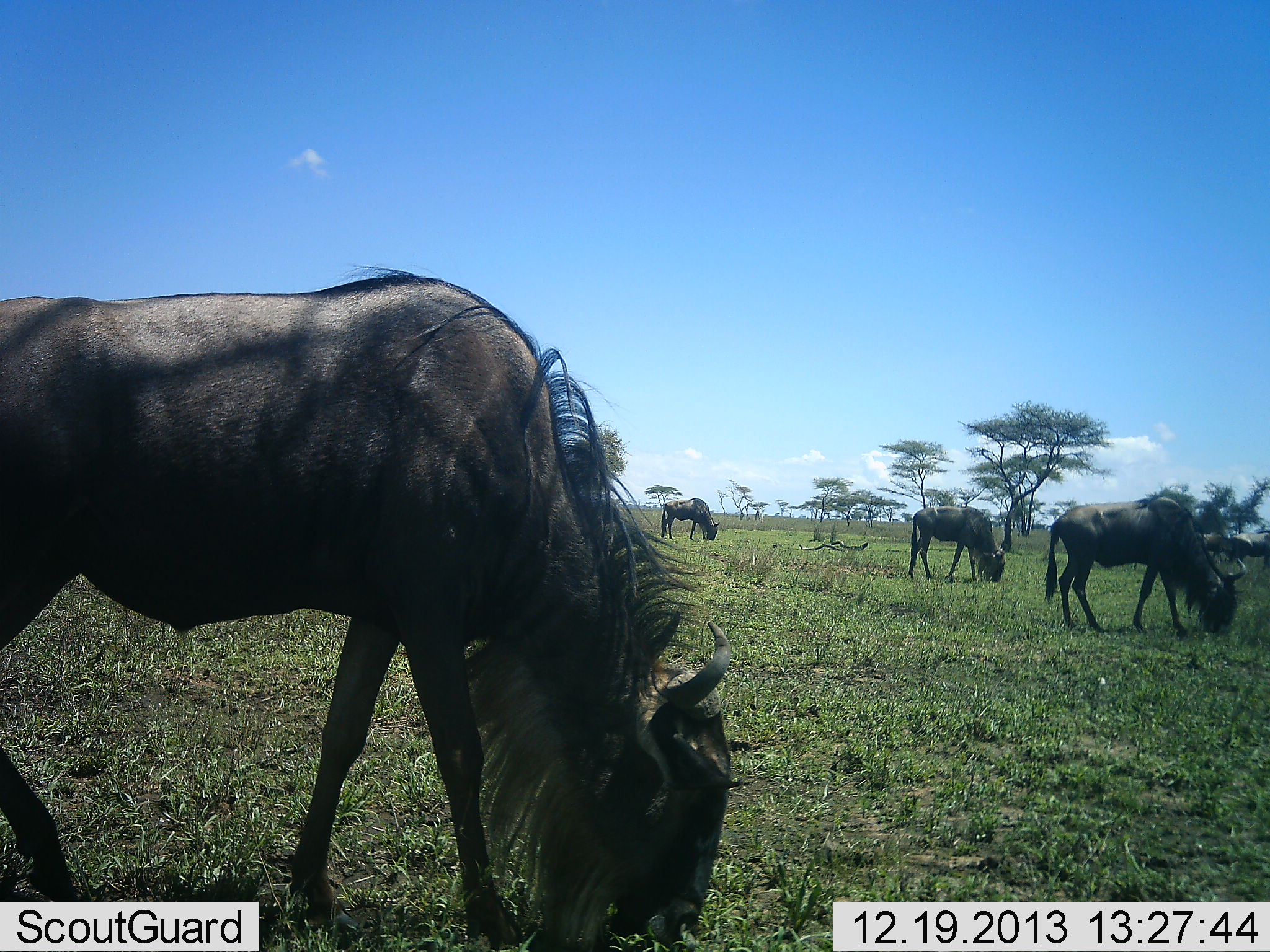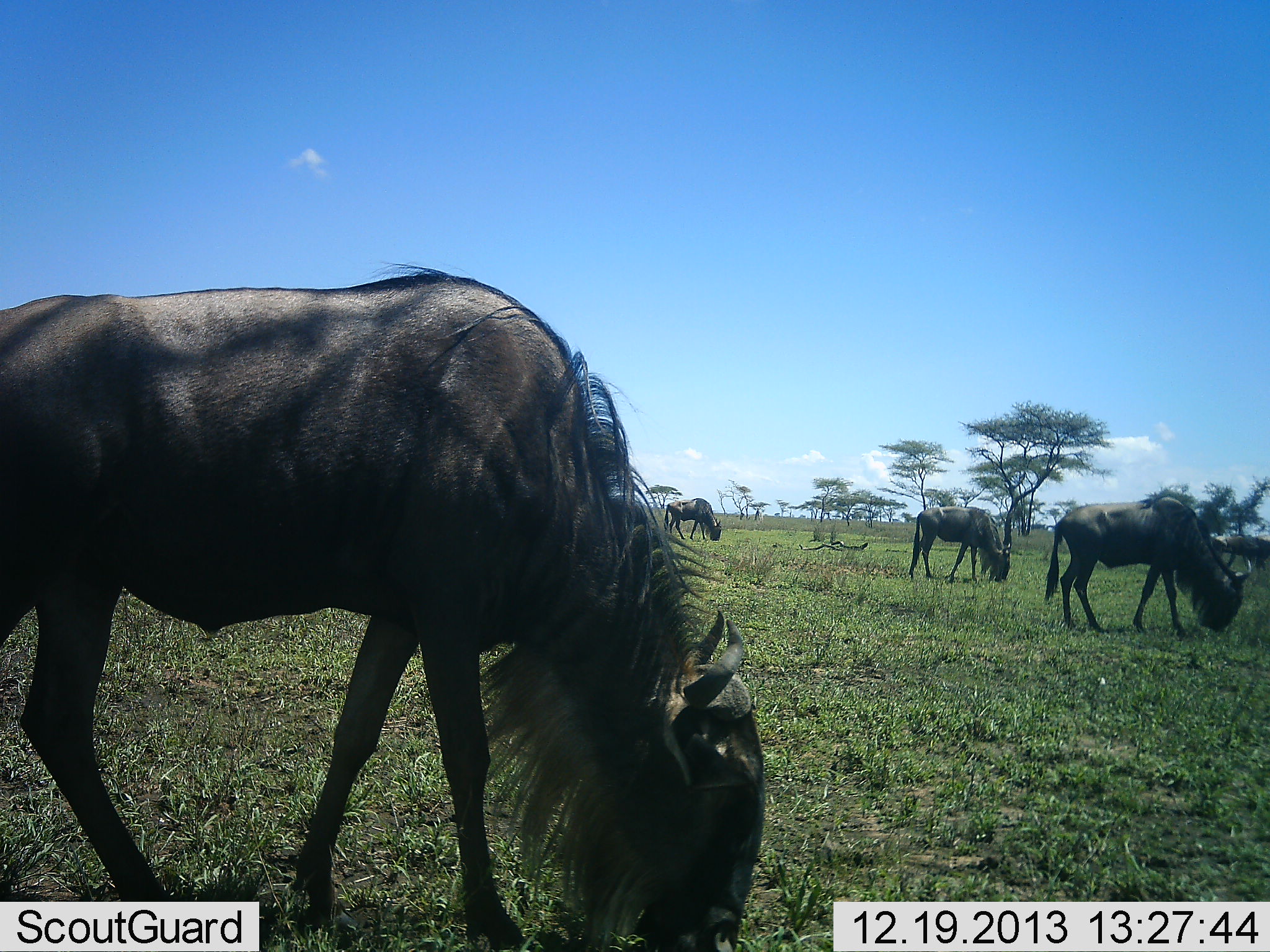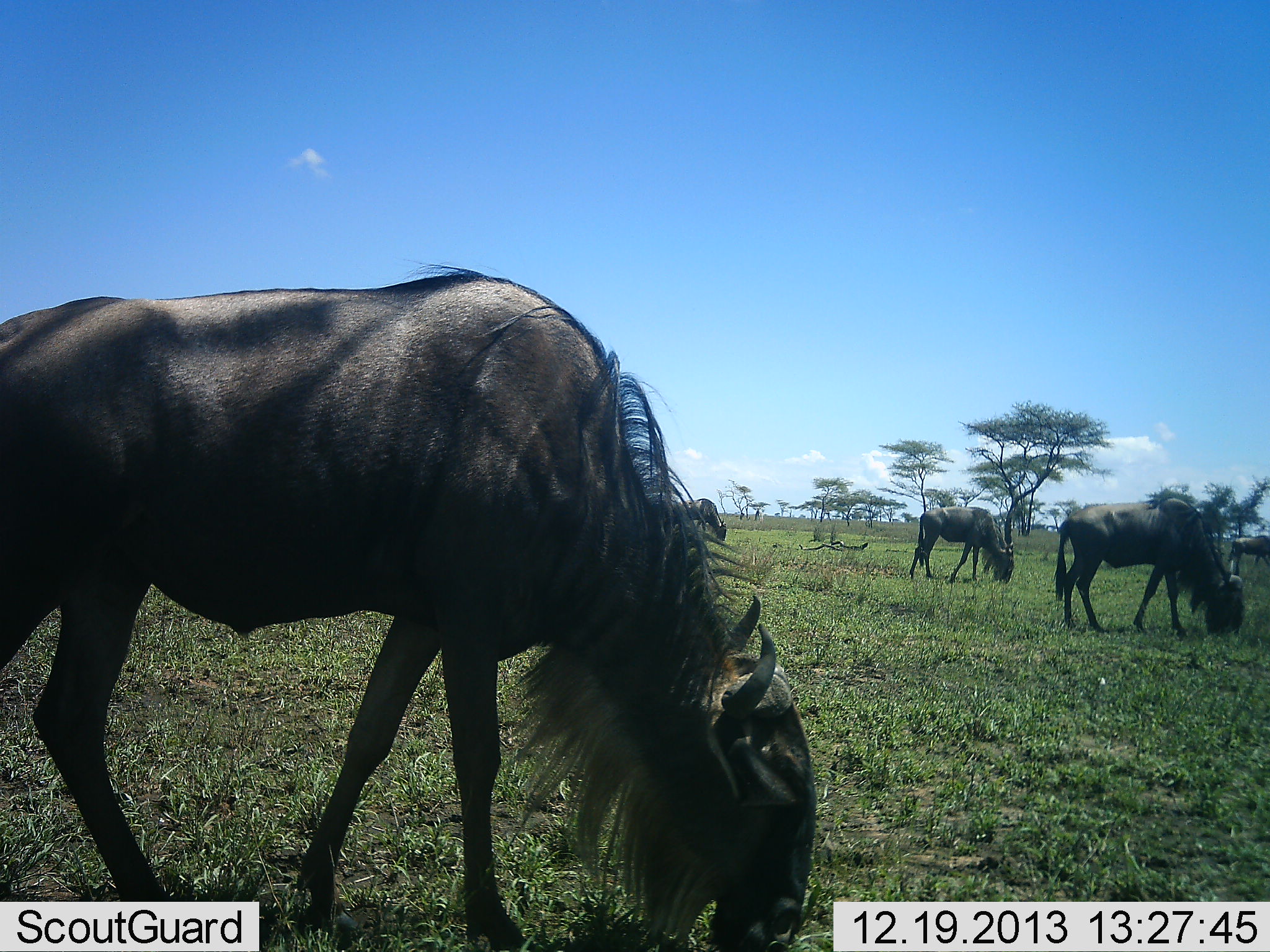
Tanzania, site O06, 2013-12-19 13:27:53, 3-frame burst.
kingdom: Animalia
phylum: Chordata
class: Mammalia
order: Artiodactyla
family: Bovidae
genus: Connochaetes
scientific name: Connochaetes taurinus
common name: blue wildebeest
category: wildebeest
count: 5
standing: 25%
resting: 0%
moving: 17%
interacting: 8%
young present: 0%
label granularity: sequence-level